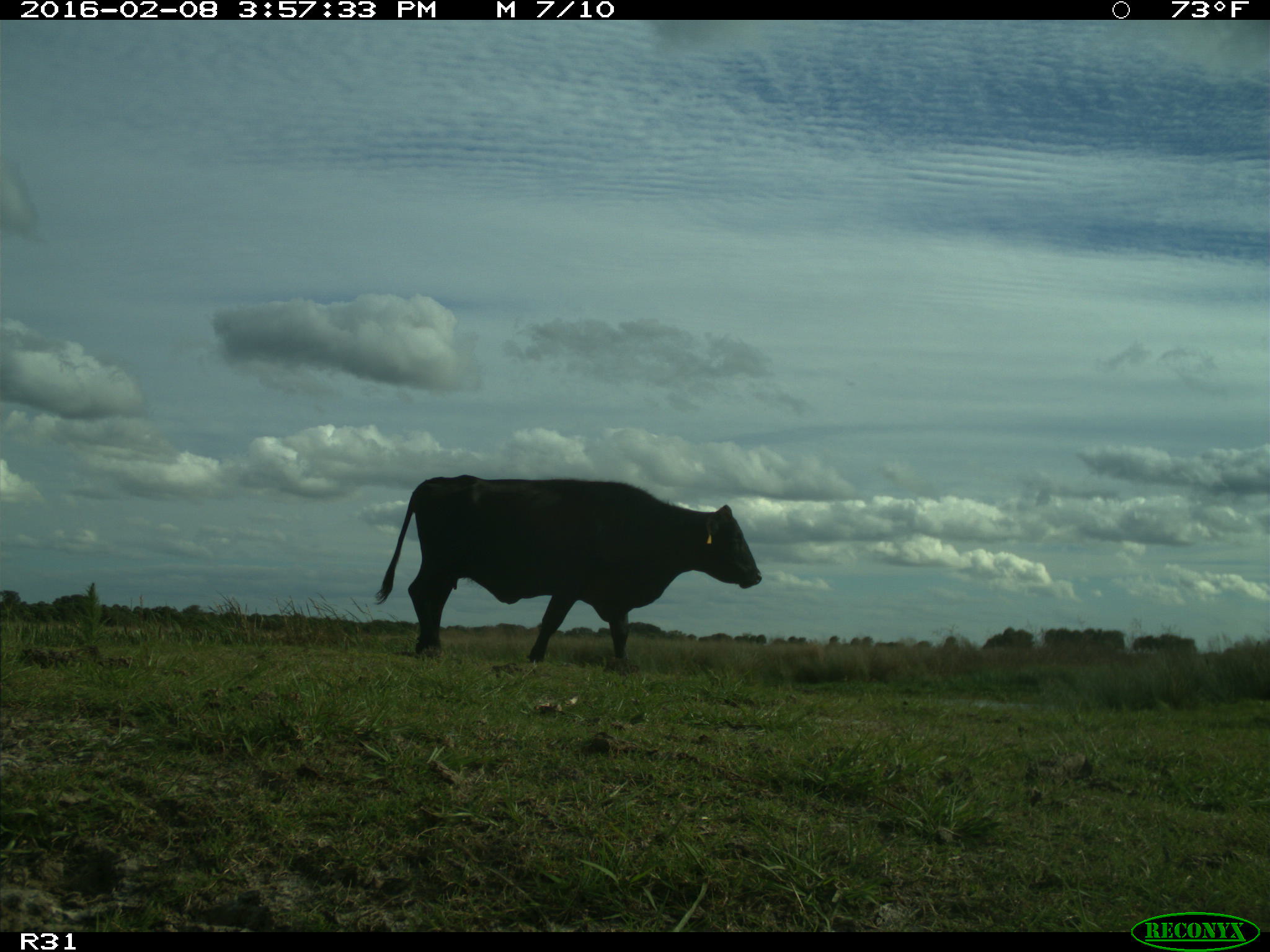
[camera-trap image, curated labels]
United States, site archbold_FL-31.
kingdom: Animalia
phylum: Chordata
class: Mammalia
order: Artiodactyla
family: Bovidae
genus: Bos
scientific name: Bos taurus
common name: domestic cow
Bos taurus (domestic cow).